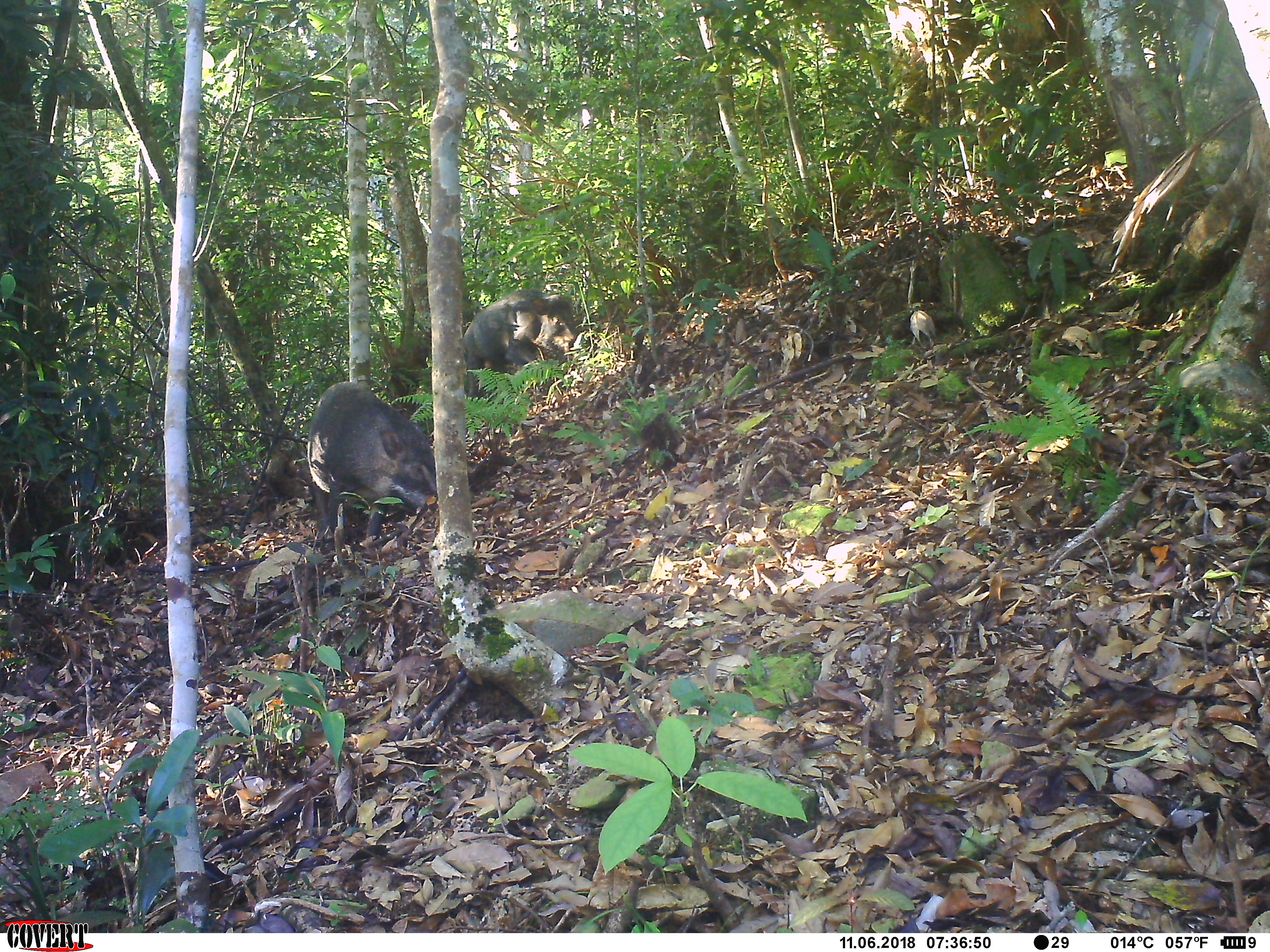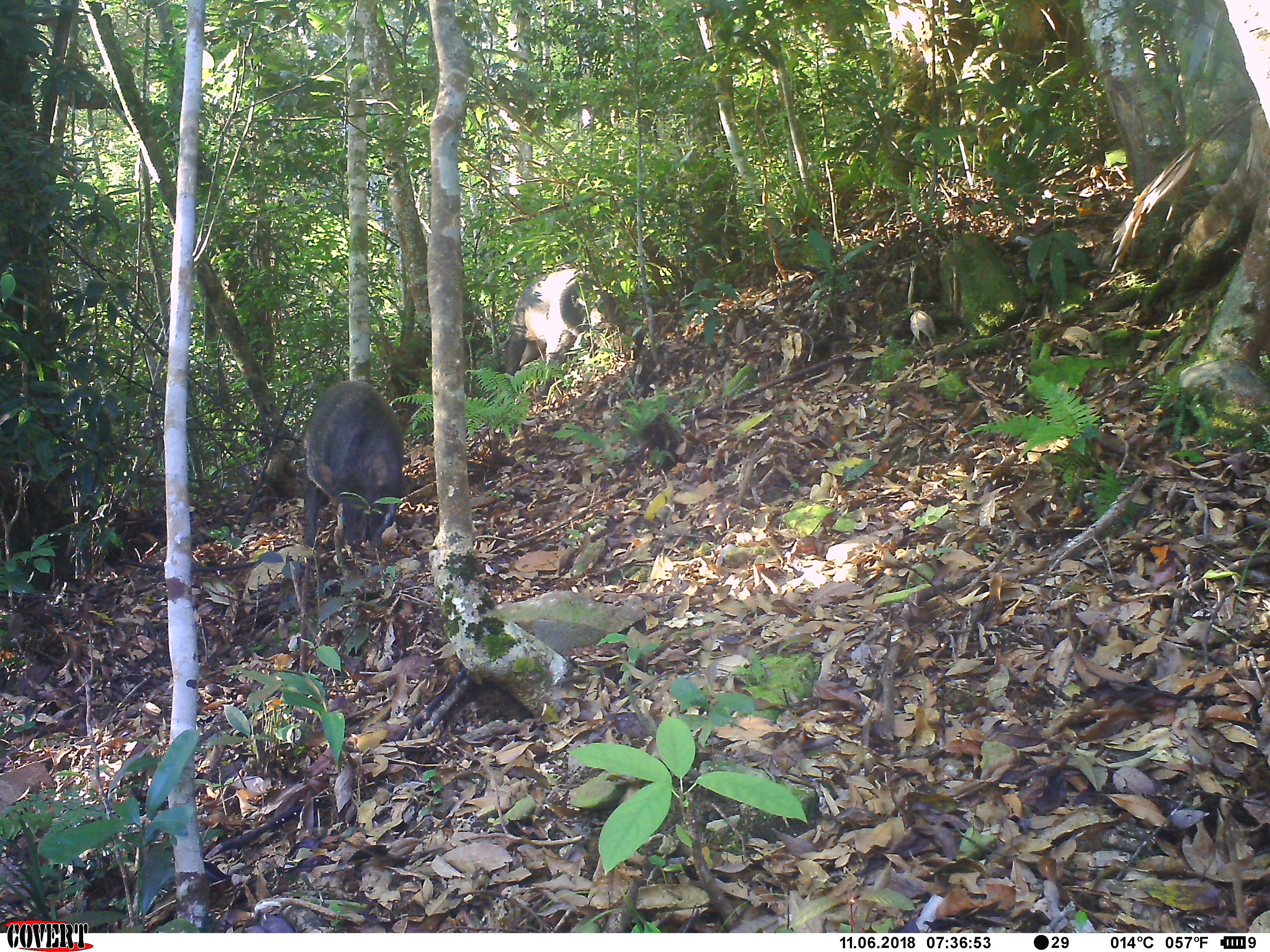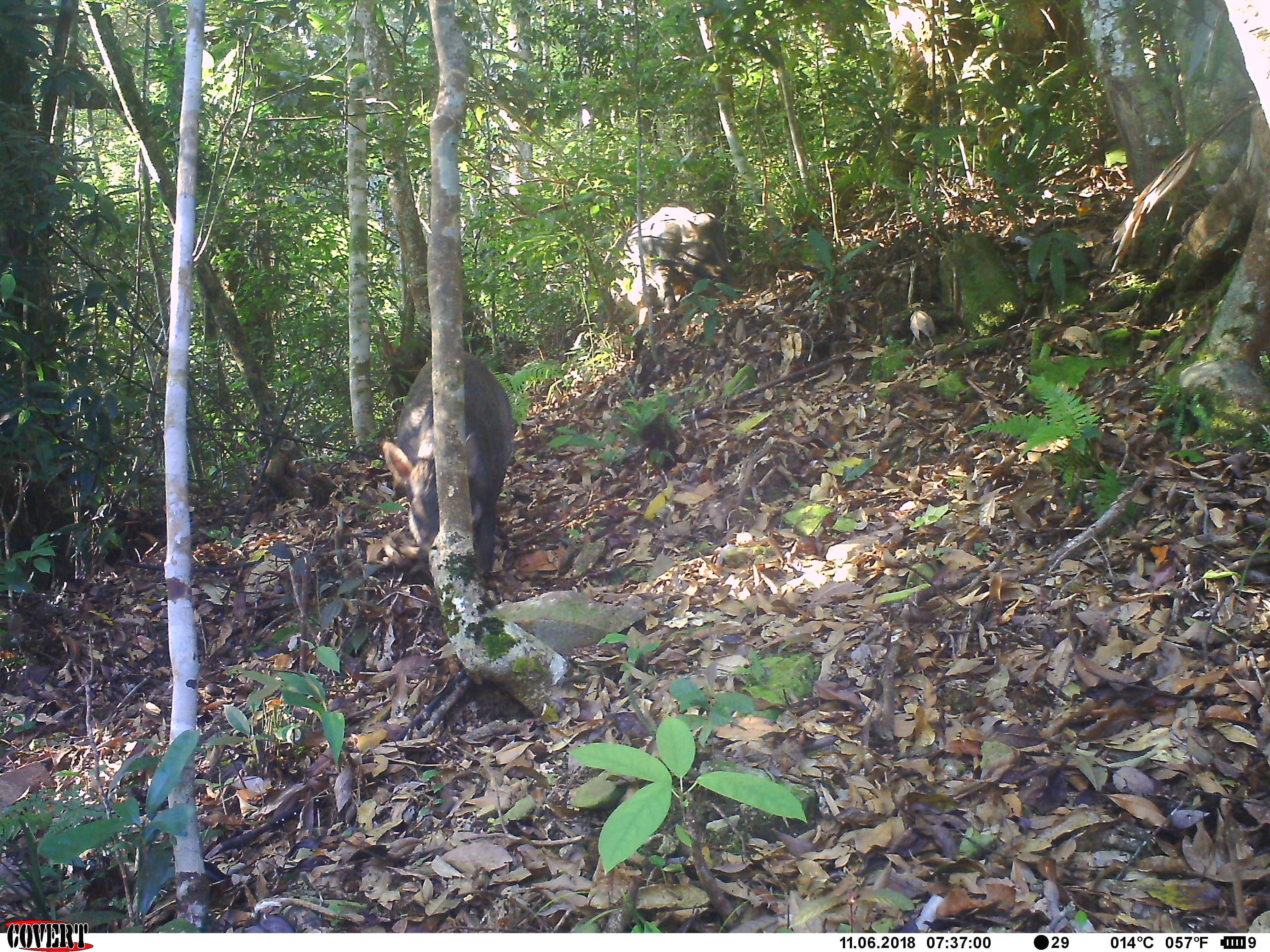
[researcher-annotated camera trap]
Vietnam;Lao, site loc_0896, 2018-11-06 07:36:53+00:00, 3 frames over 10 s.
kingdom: Animalia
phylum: Chordata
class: Mammalia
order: Artiodactyla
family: Suidae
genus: Sus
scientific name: Sus scrofa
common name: eurasian wild pig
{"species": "eurasian wild pig (Sus scrofa)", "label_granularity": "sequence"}